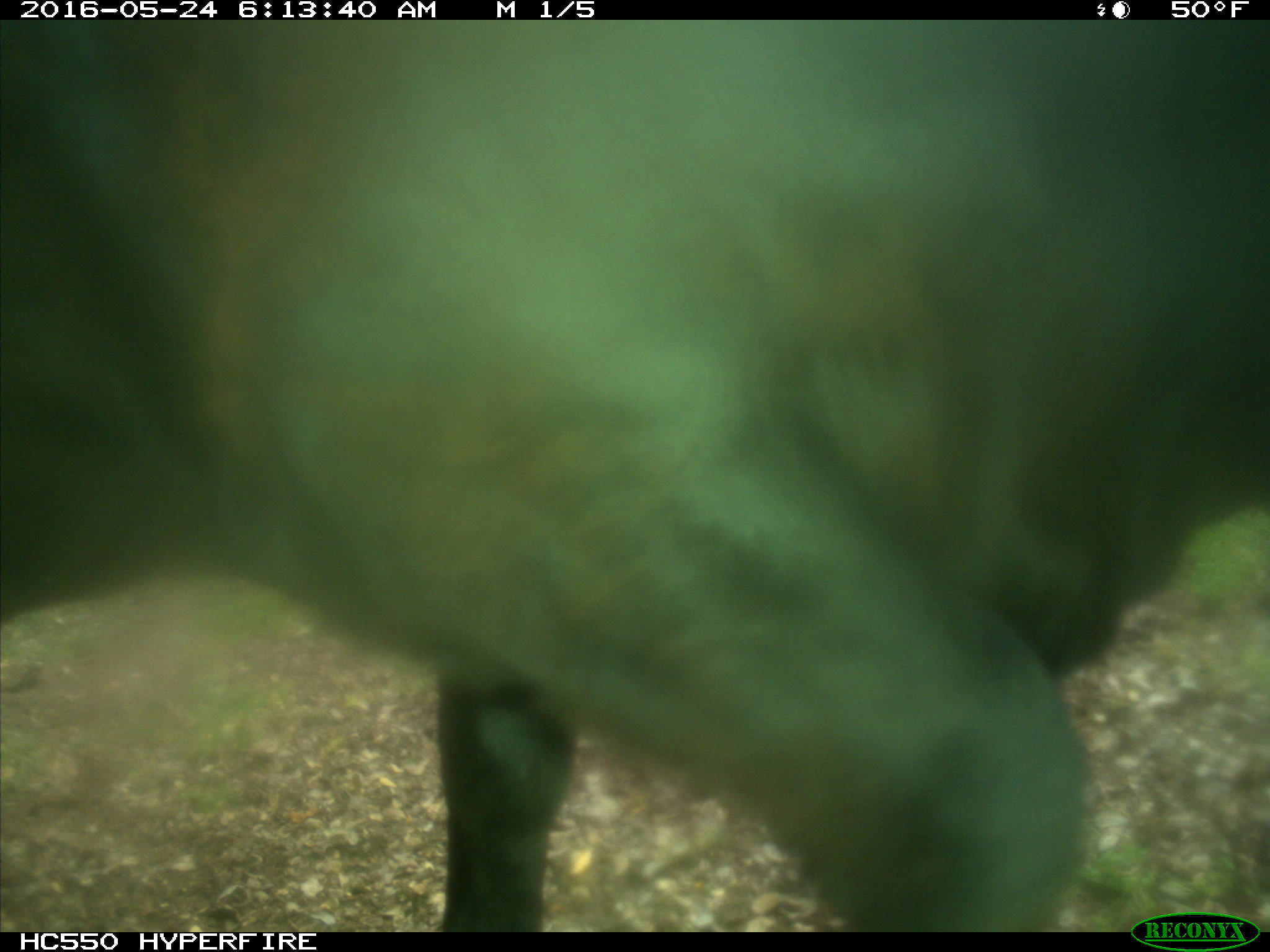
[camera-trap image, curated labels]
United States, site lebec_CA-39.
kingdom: Animalia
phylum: Chordata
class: Mammalia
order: Artiodactyla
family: Bovidae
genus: Bos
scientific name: Bos taurus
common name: domestic cow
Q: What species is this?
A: Bos taurus (domestic cow).